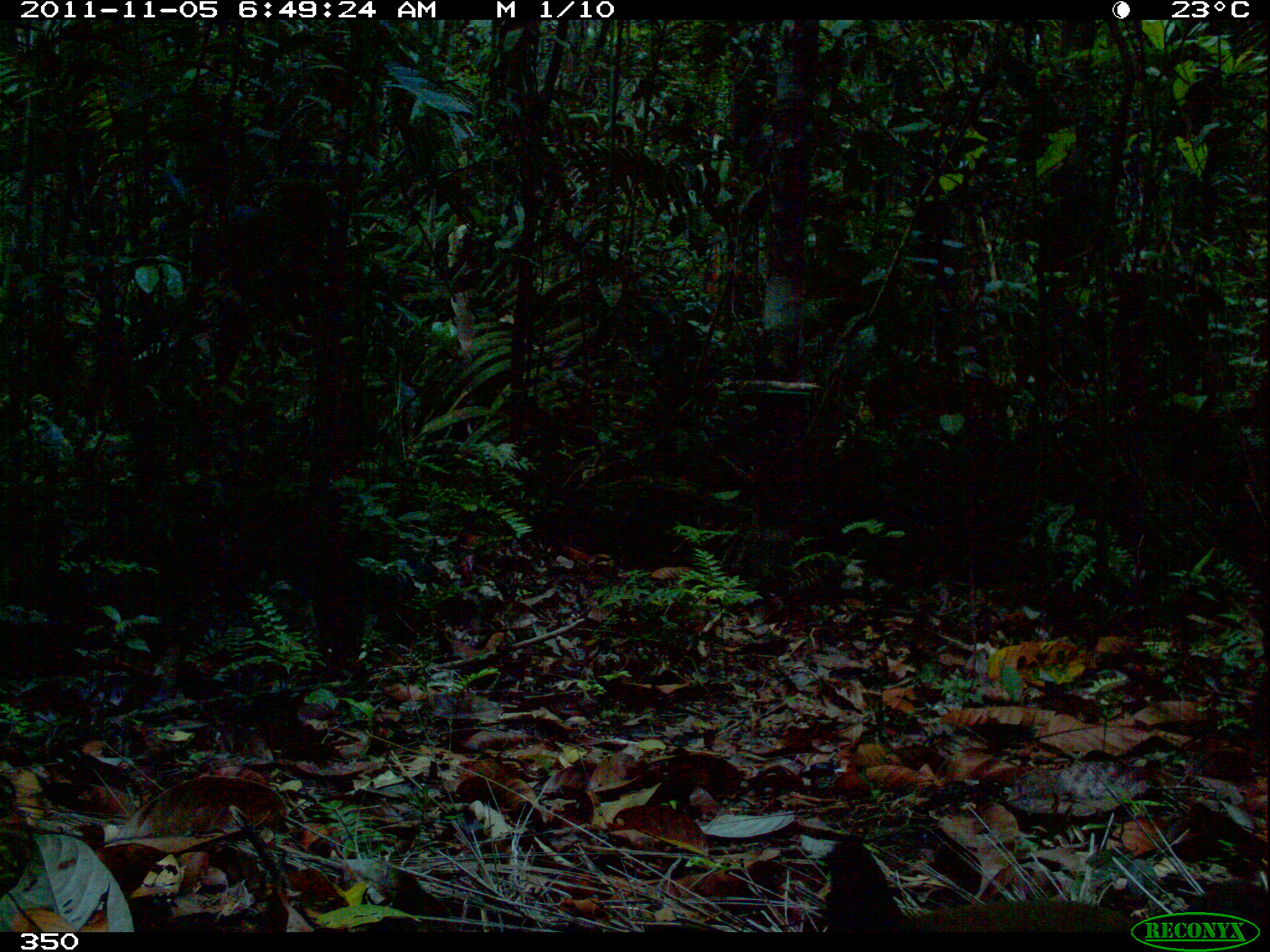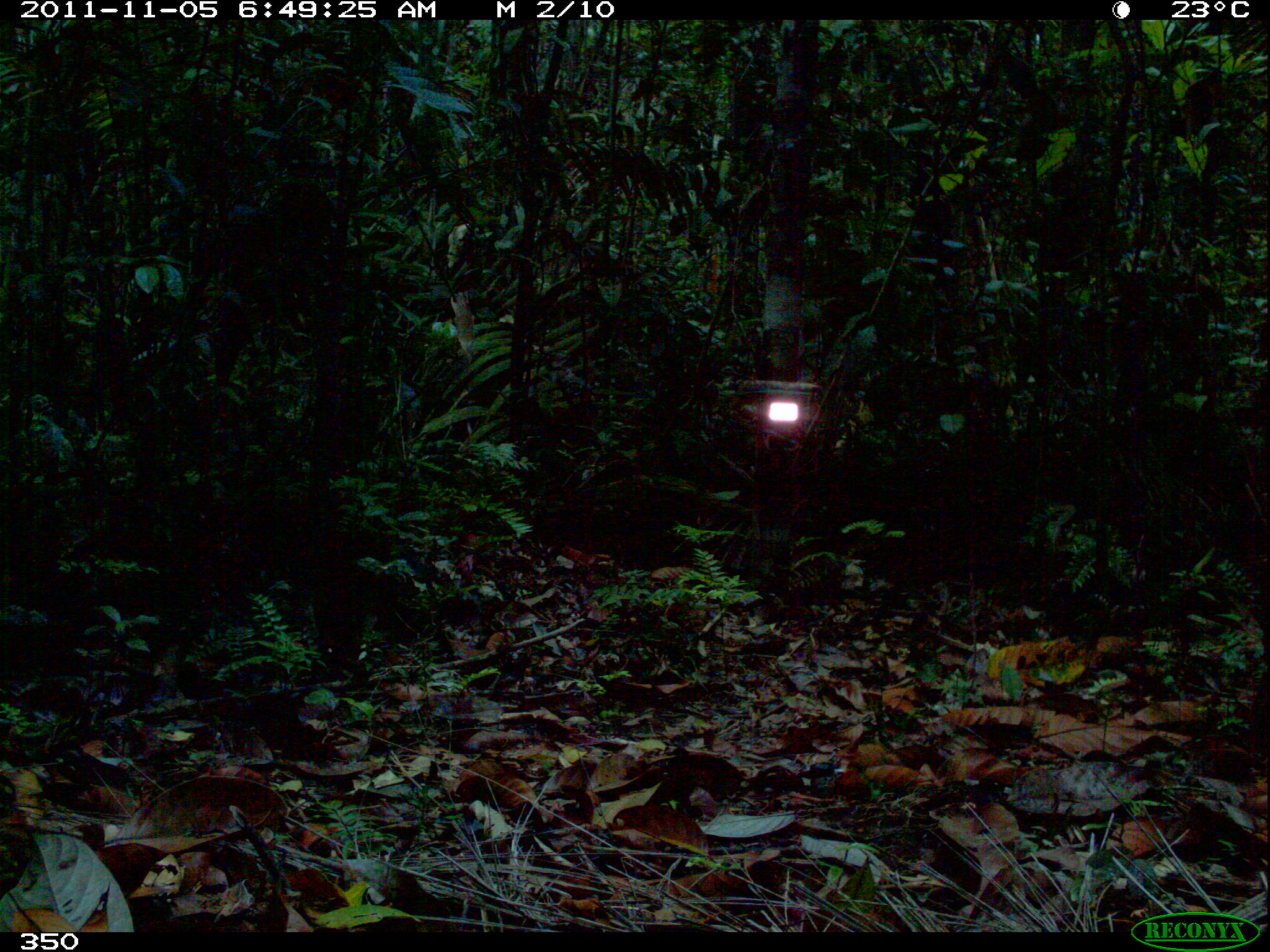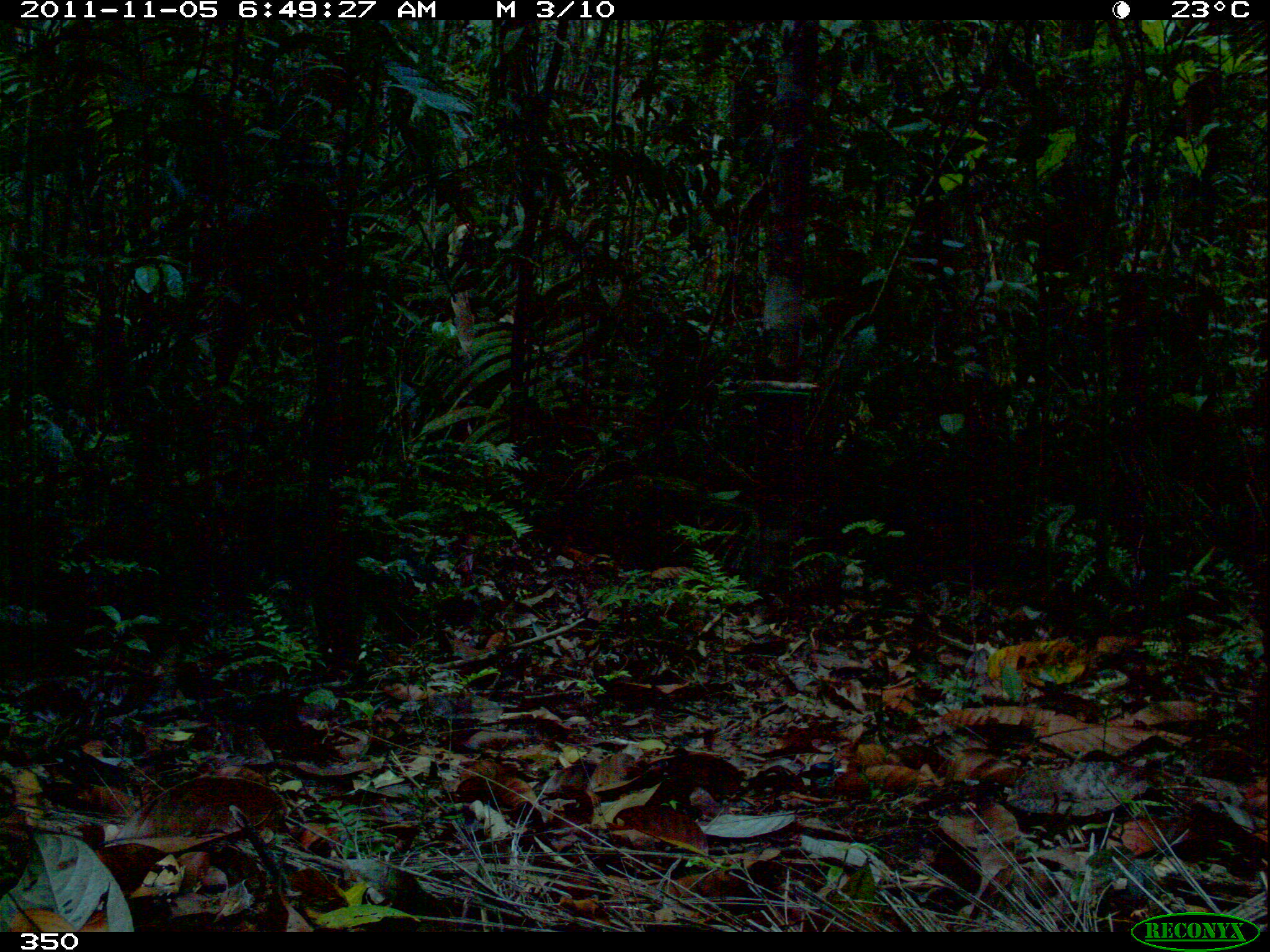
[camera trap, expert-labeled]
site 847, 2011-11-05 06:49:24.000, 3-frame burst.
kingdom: Animalia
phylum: Chordata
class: Aves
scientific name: Aves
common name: bird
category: unknown bird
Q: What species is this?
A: Unknown bird (bird) (Aves).